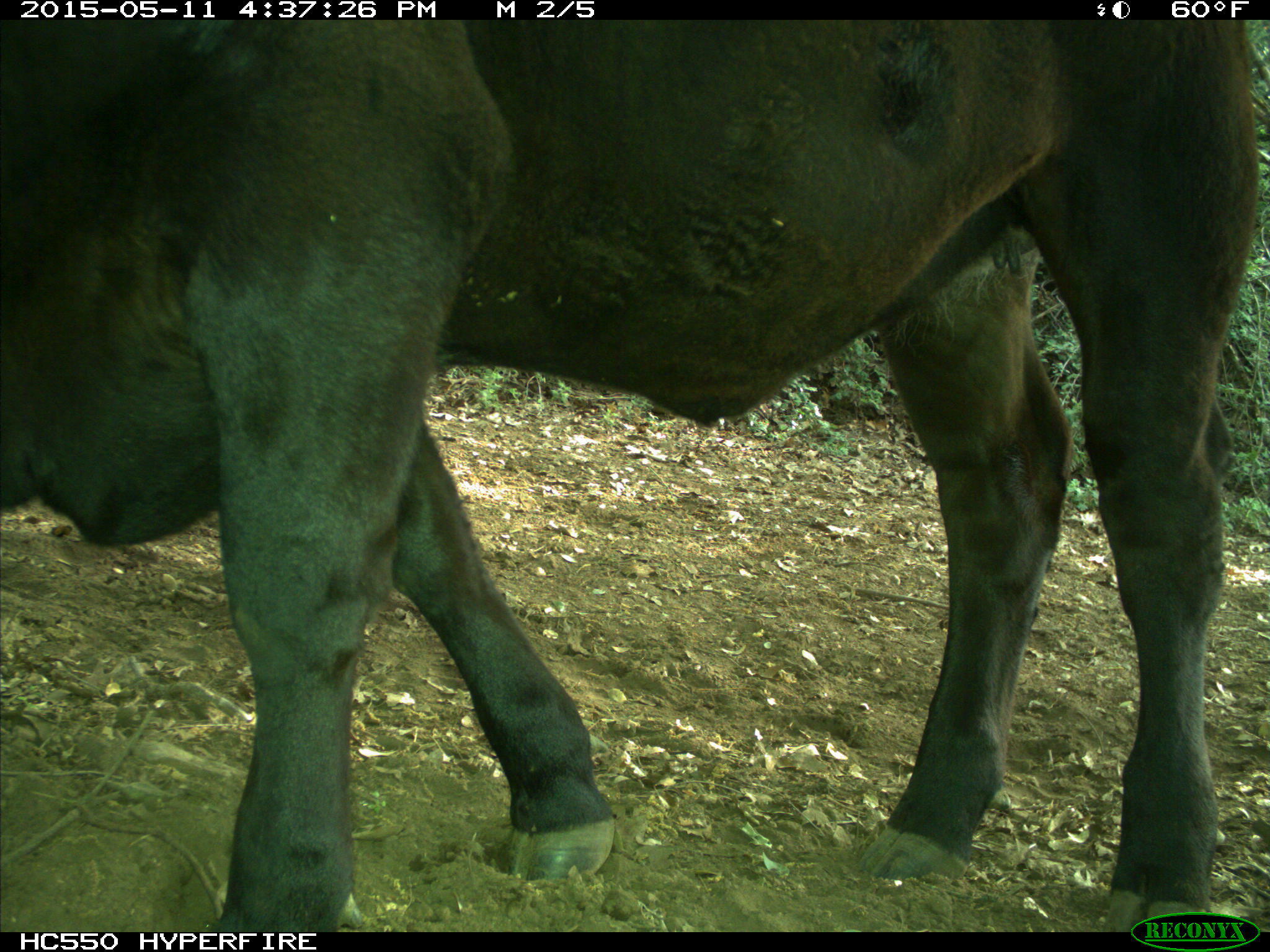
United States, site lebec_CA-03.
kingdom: Animalia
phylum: Chordata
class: Mammalia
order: Artiodactyla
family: Bovidae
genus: Bos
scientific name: Bos taurus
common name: domestic cow